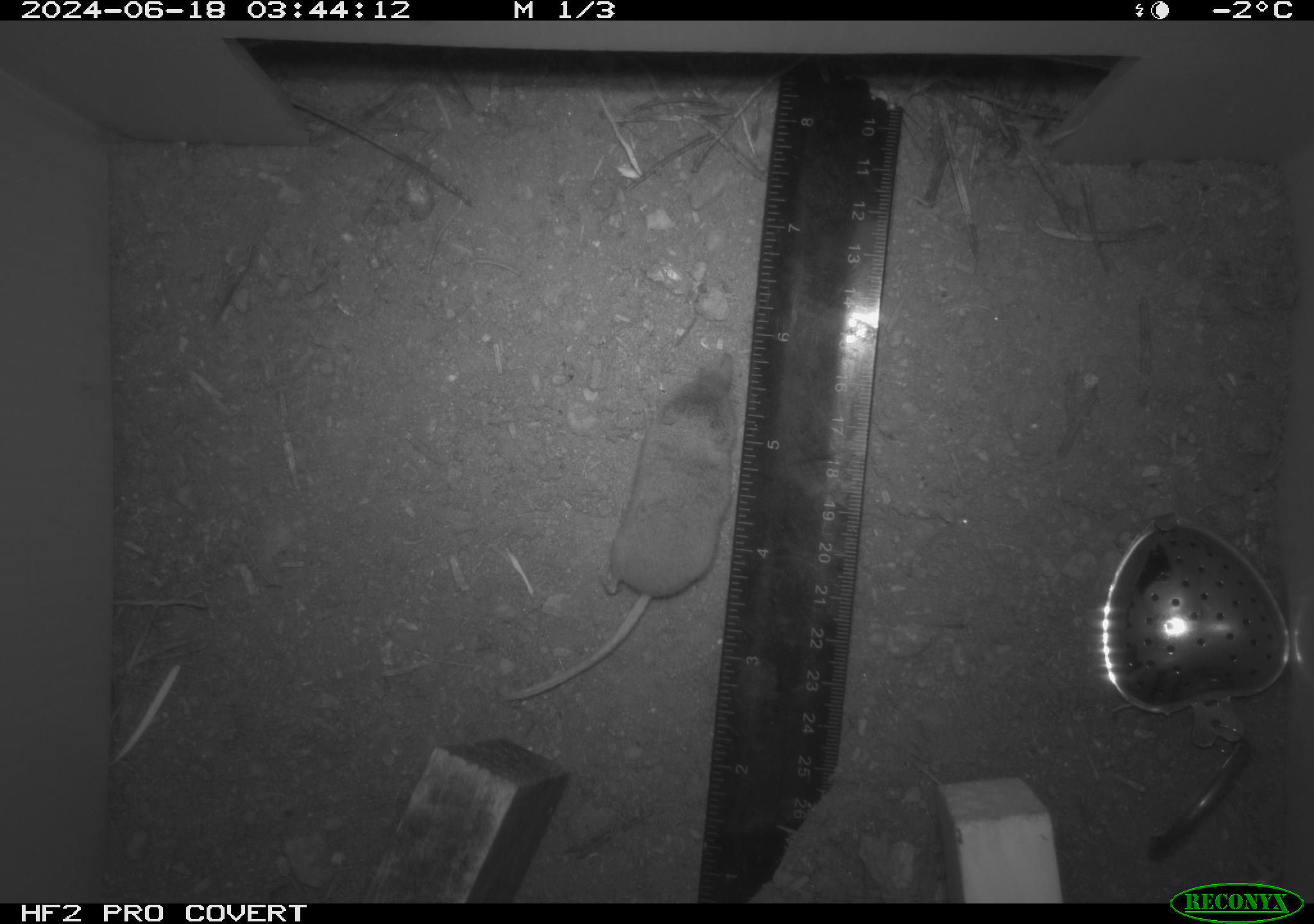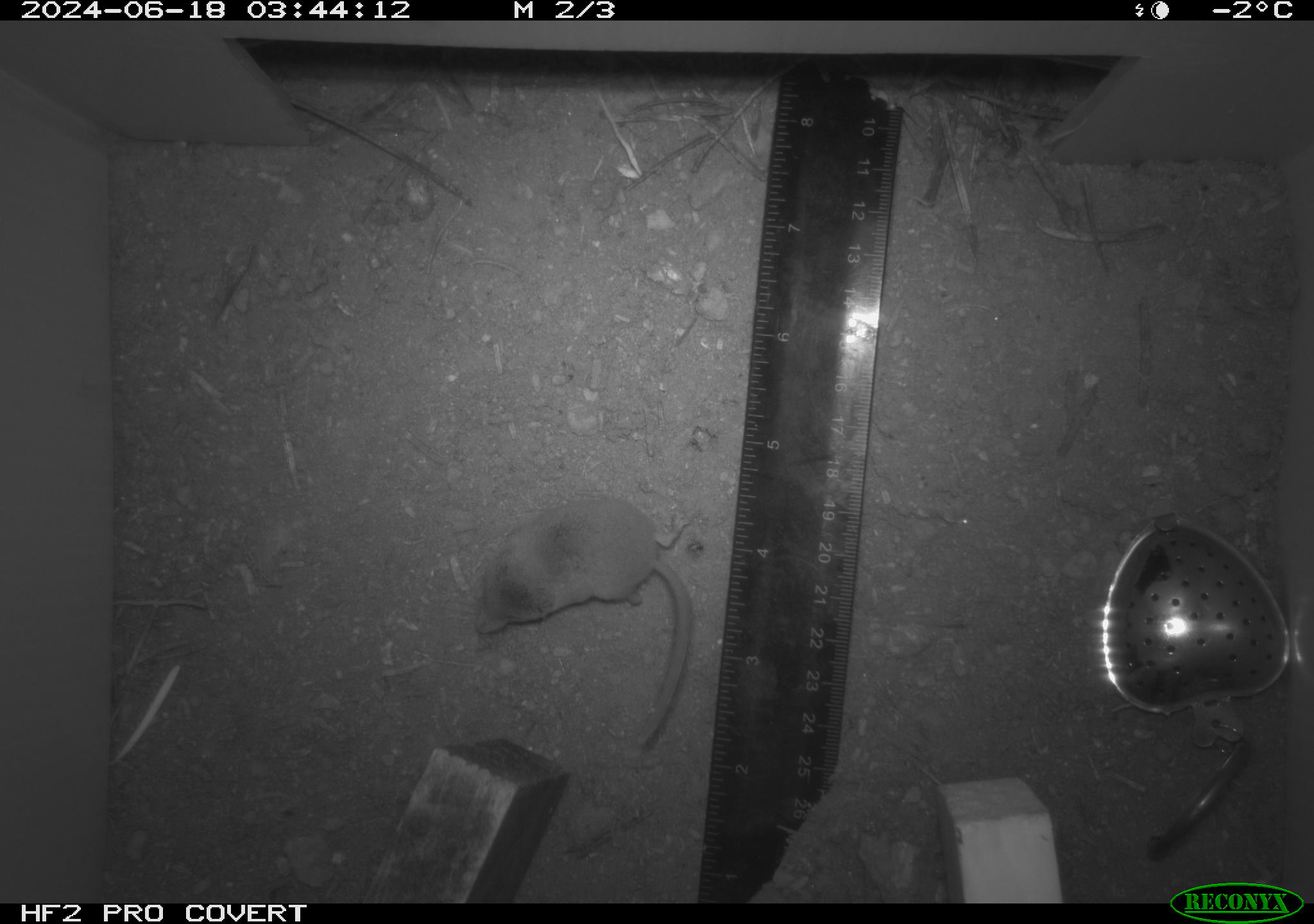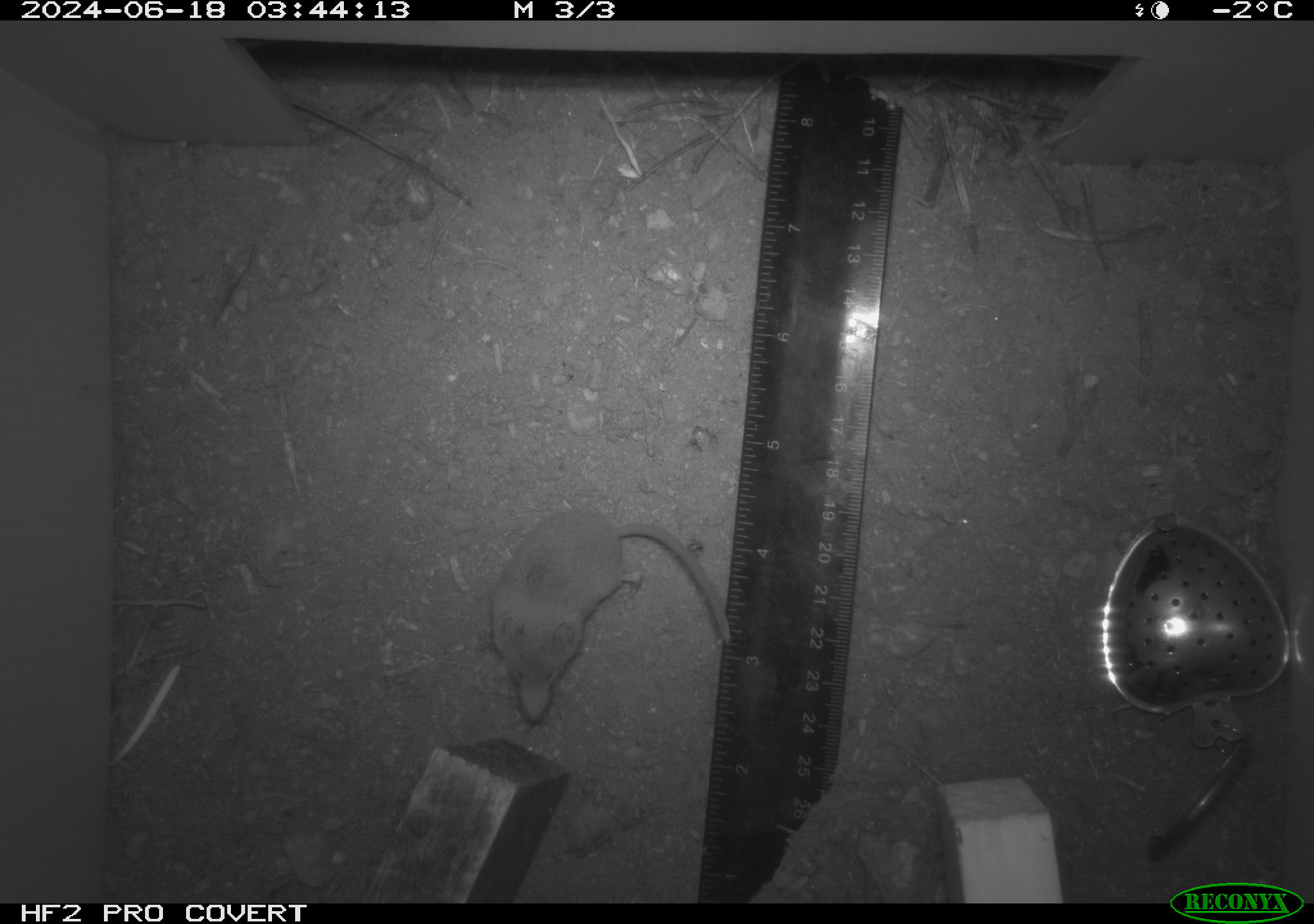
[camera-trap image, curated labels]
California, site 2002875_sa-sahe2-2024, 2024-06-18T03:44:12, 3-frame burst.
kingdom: Animalia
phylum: Chordata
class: Mammalia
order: Eulipotyphla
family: Soricidae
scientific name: Soricidae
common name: shrews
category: soricidae family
Soricidae family (shrews) (Soricidae).